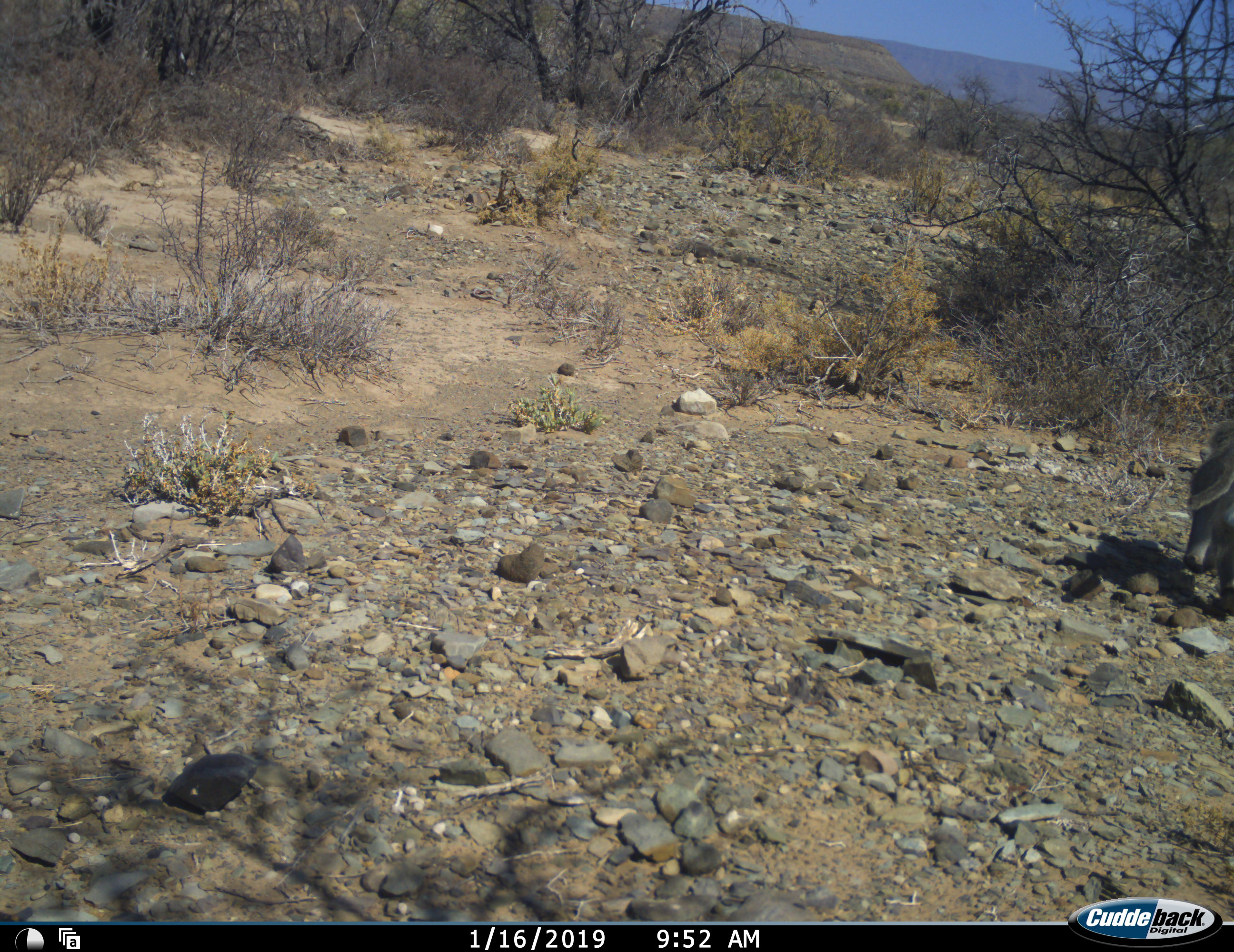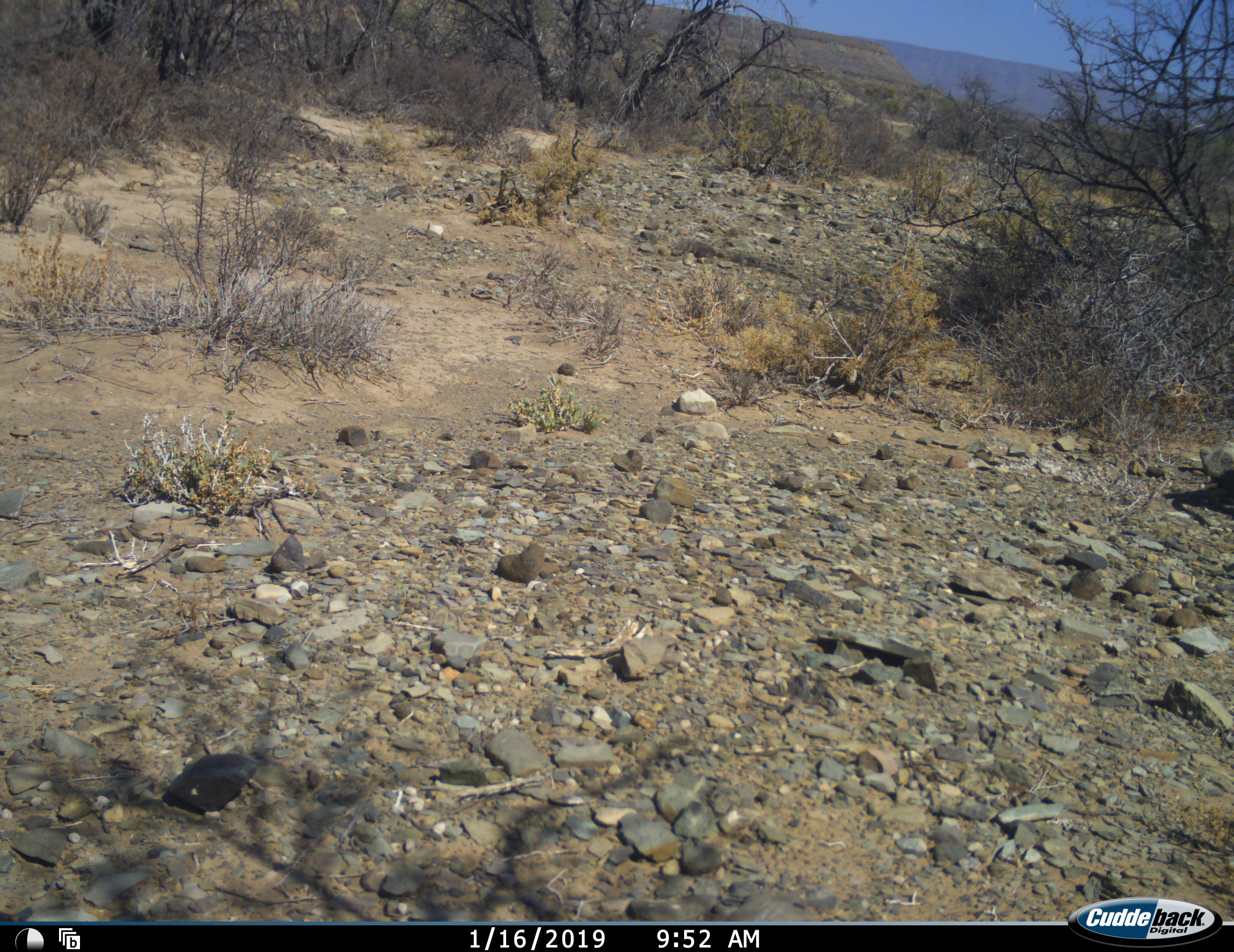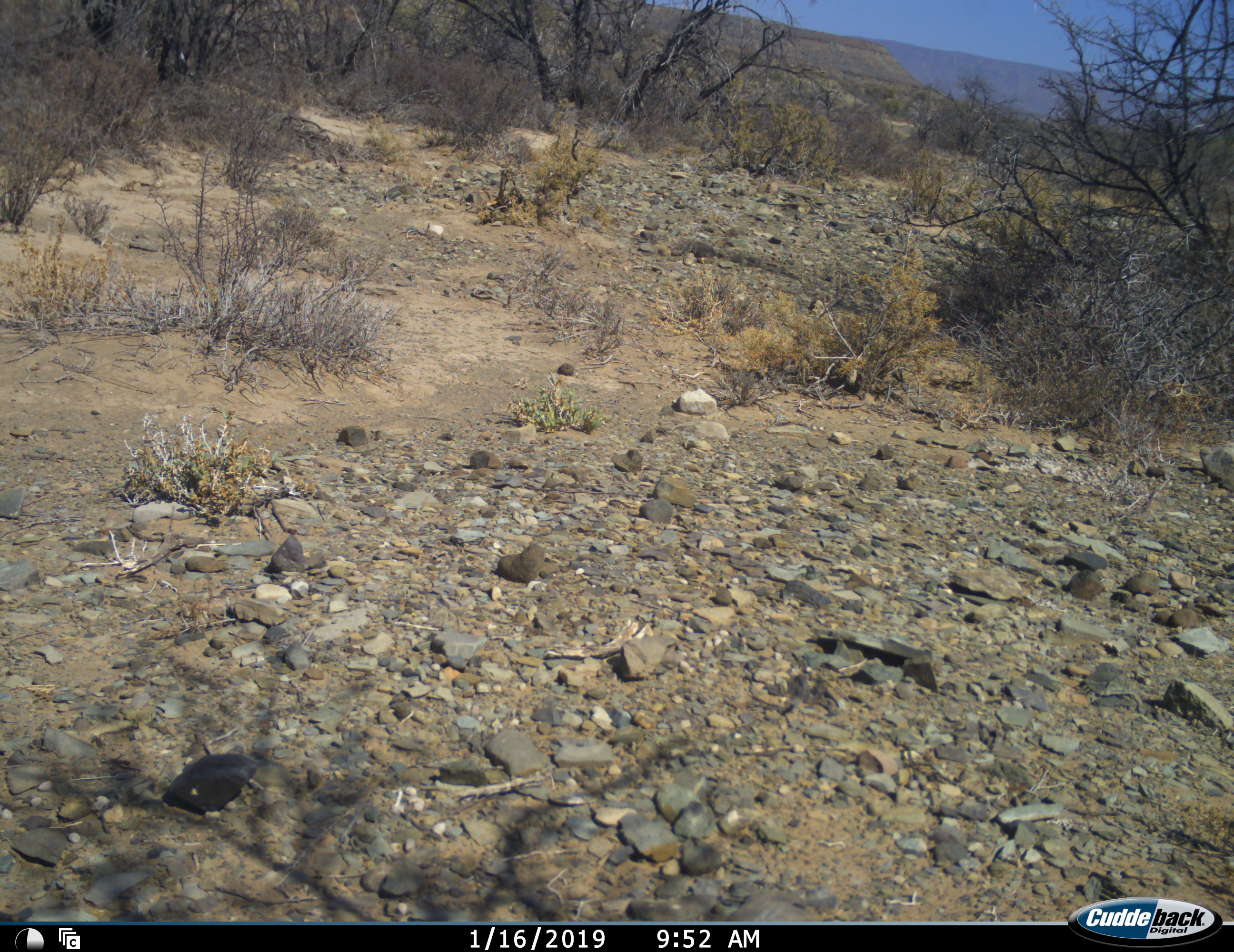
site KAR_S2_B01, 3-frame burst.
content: unidentified animal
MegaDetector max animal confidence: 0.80